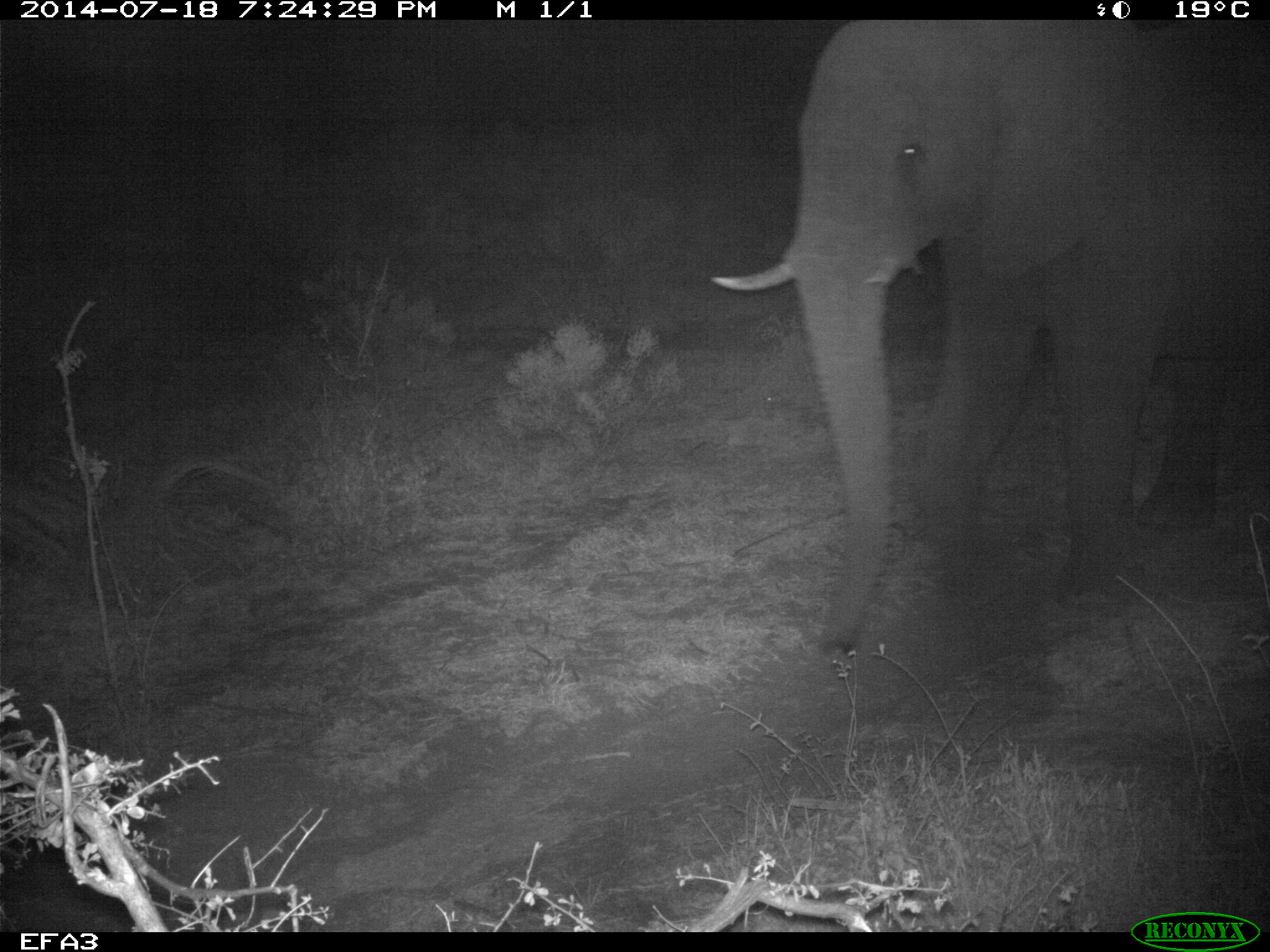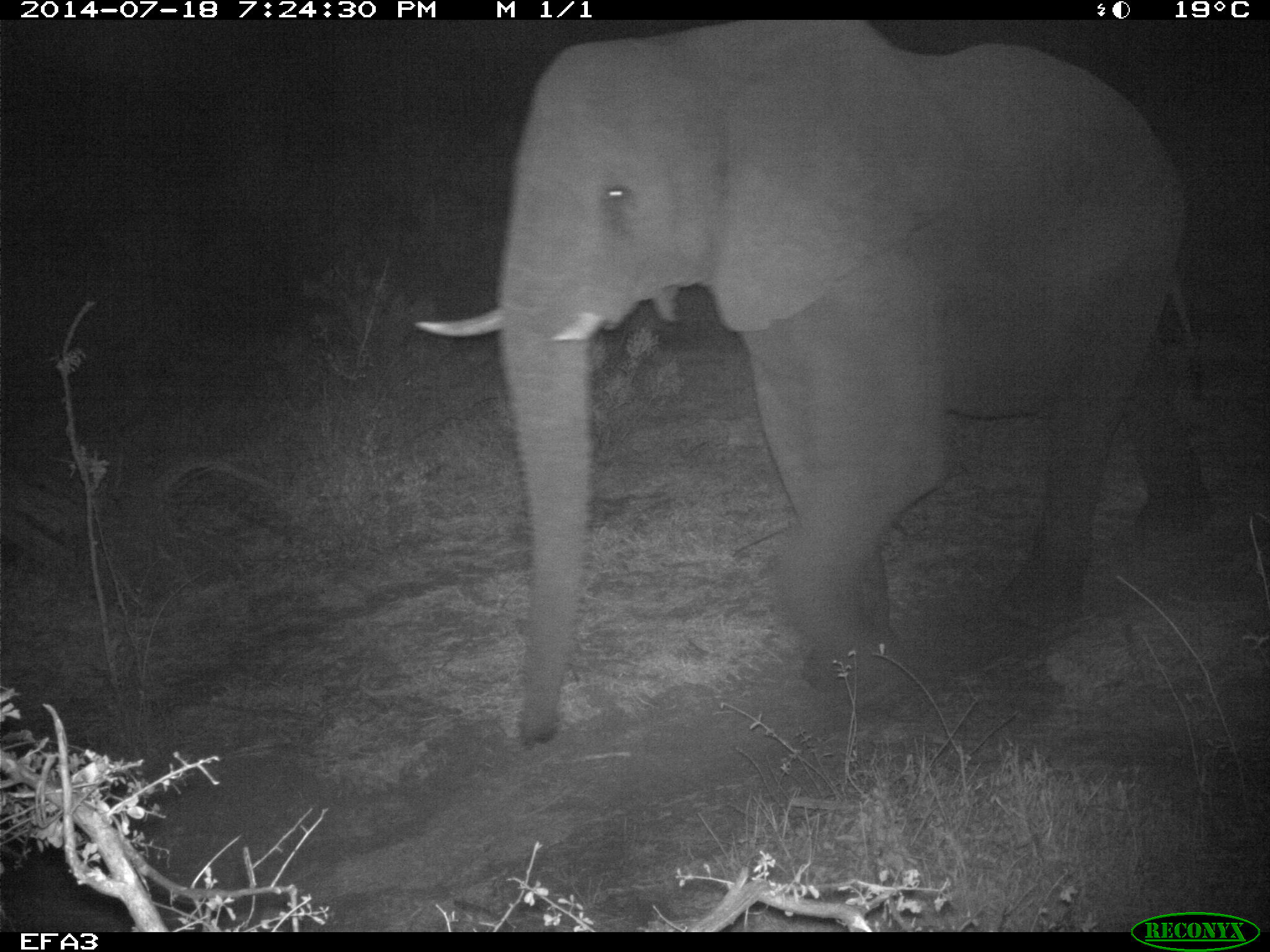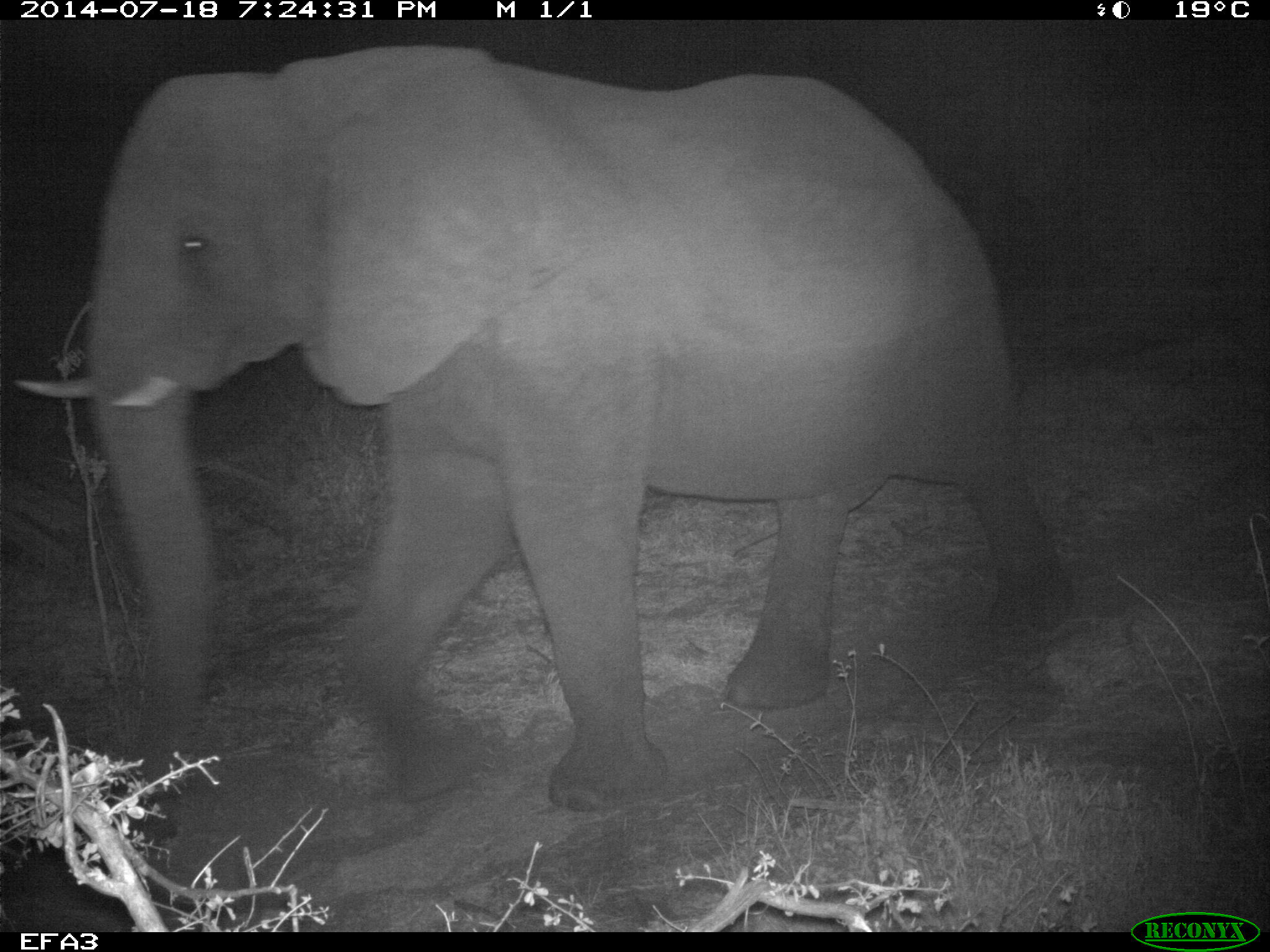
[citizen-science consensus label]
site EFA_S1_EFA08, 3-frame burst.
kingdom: Animalia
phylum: Chordata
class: Mammalia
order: Proboscidea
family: Elephantidae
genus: Loxodonta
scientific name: Loxodonta africana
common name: african bush elephant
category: elephant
Elephant (african bush elephant) (Loxodonta africana), count 1. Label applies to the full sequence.